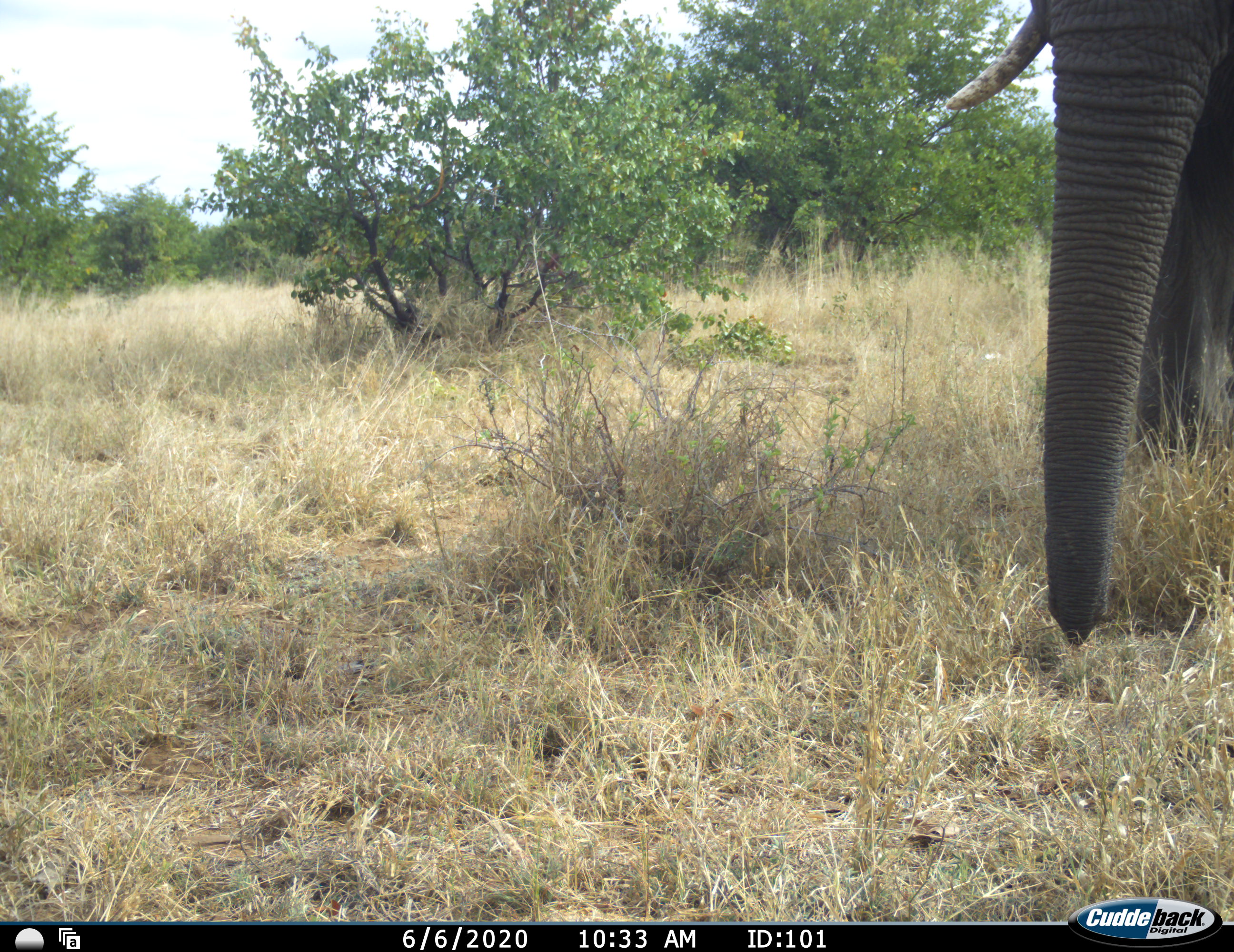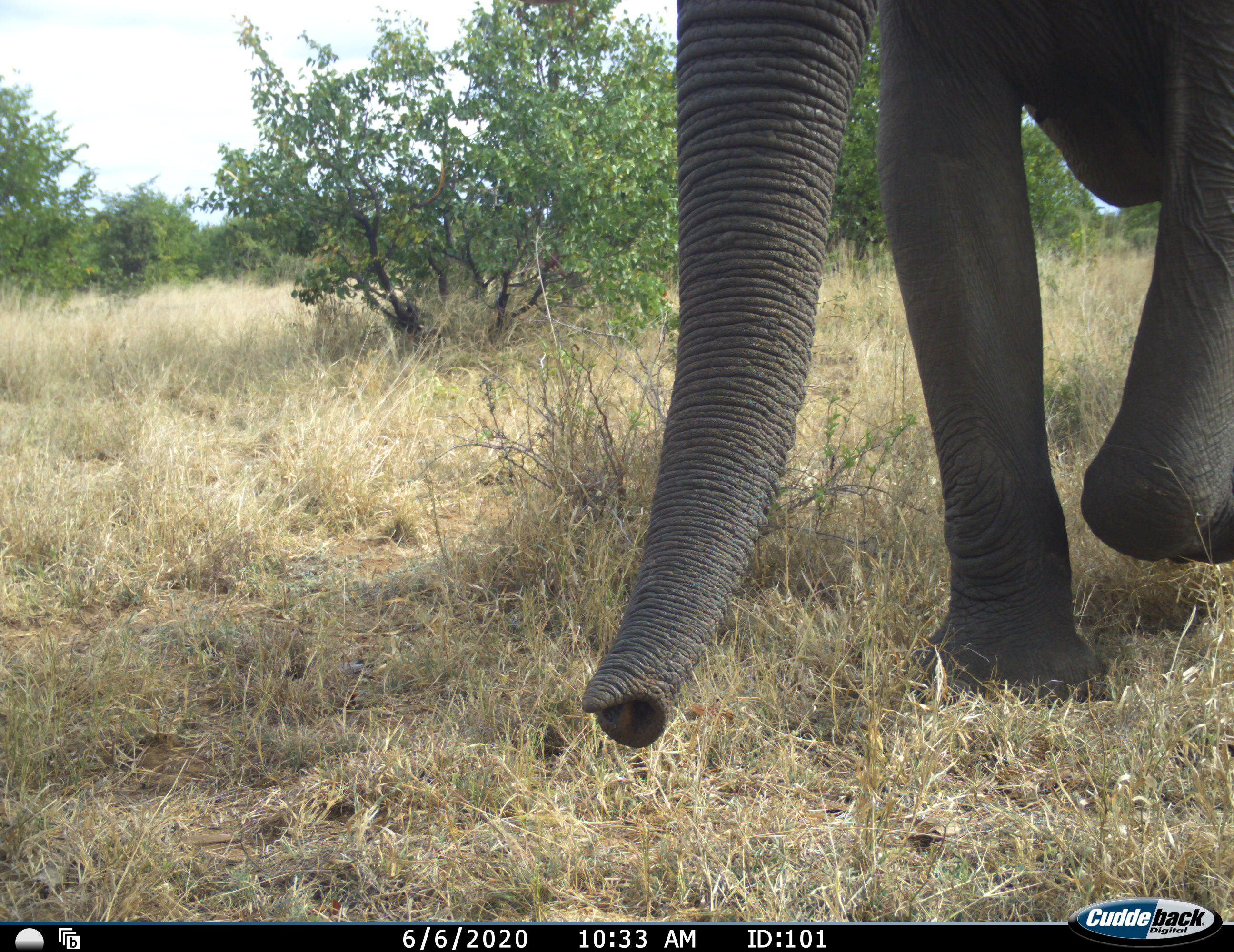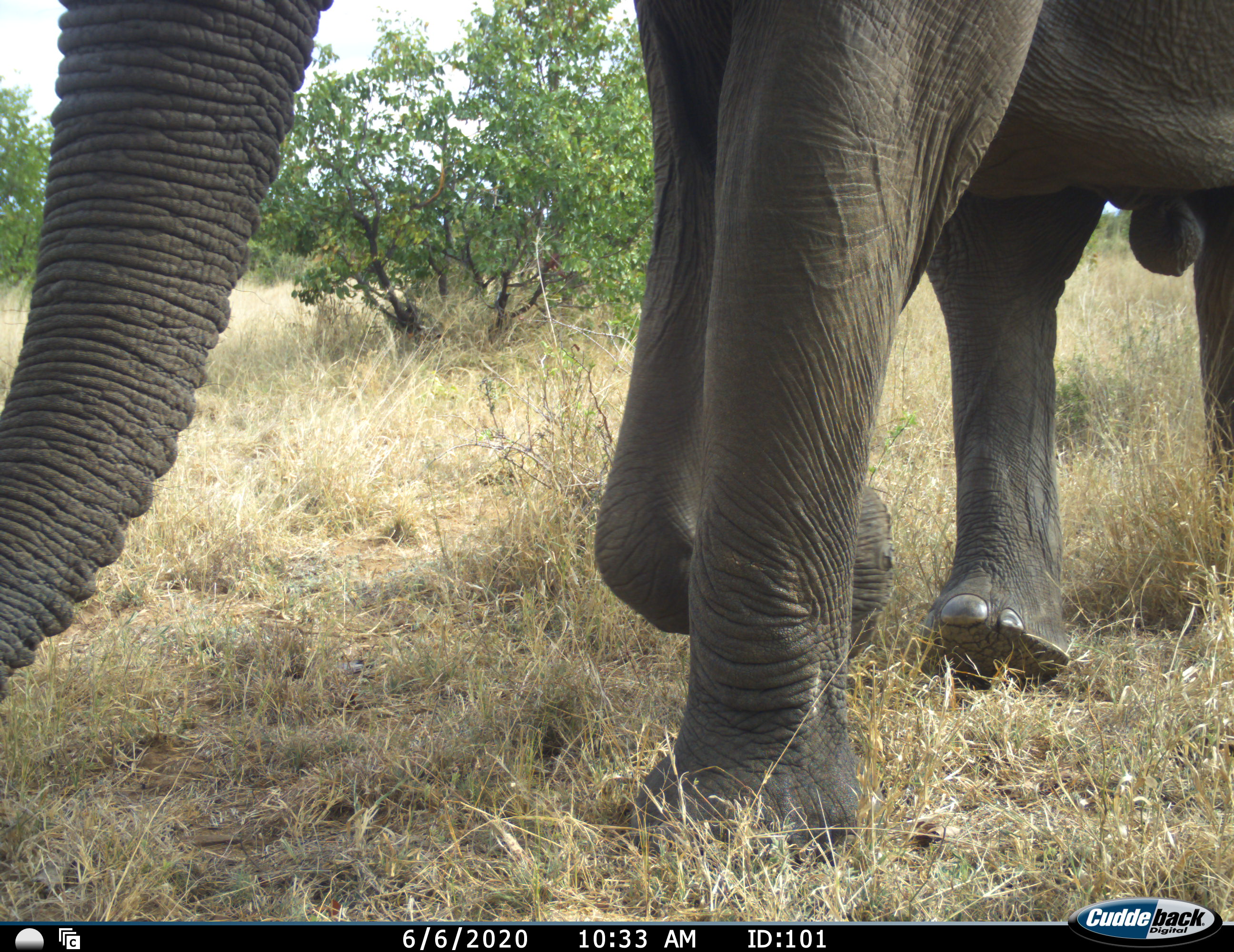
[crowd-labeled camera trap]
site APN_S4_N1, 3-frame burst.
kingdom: Animalia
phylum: Chordata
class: Mammalia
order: Proboscidea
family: Elephantidae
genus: Loxodonta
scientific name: Loxodonta africana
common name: african bush elephant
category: elephant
Elephant (african bush elephant) (Loxodonta africana), count 1. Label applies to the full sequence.